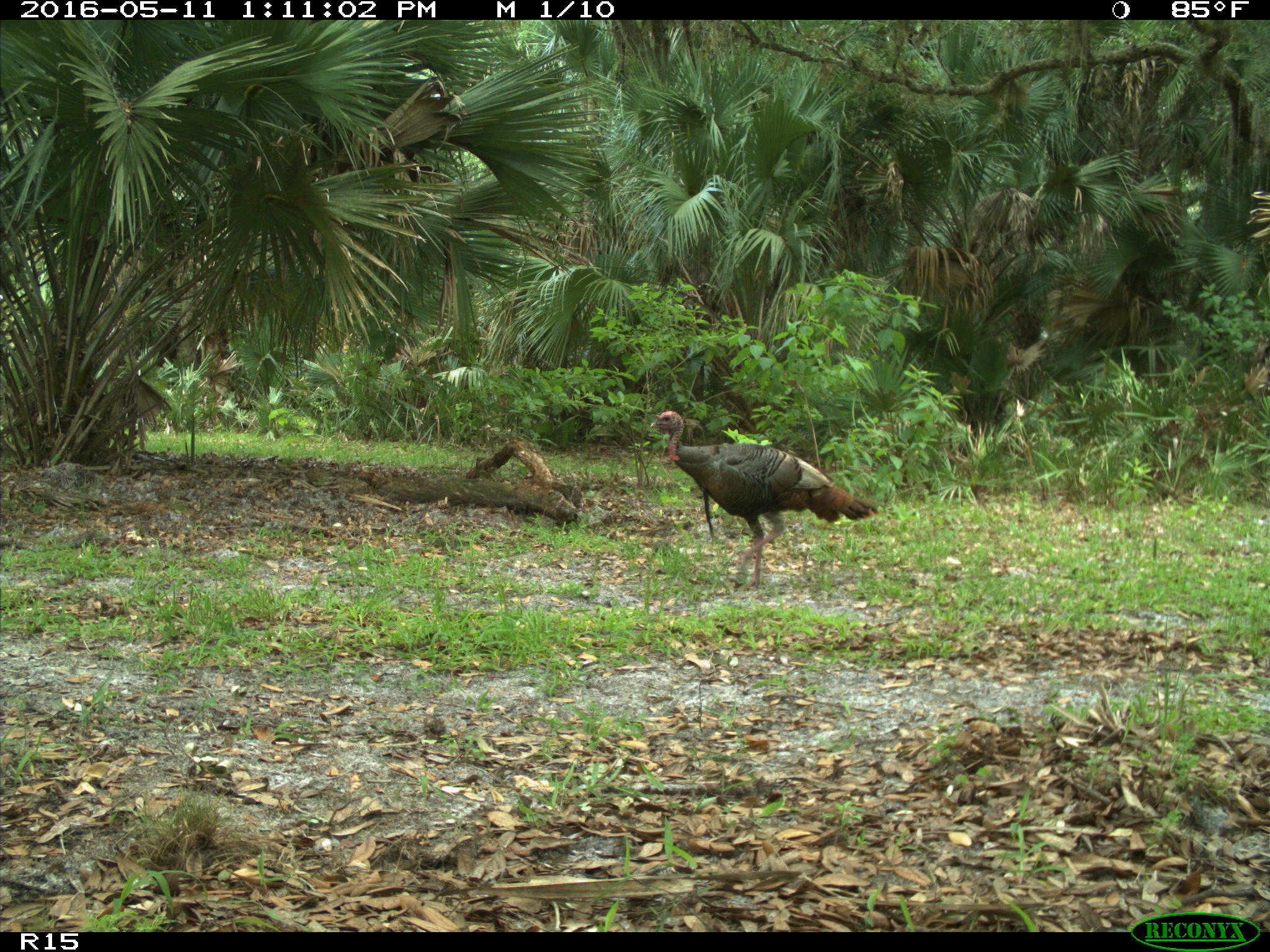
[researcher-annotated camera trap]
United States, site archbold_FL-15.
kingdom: Animalia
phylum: Chordata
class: Aves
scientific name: Aves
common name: birds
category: unidentified bird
Unidentified bird (birds) (Aves).